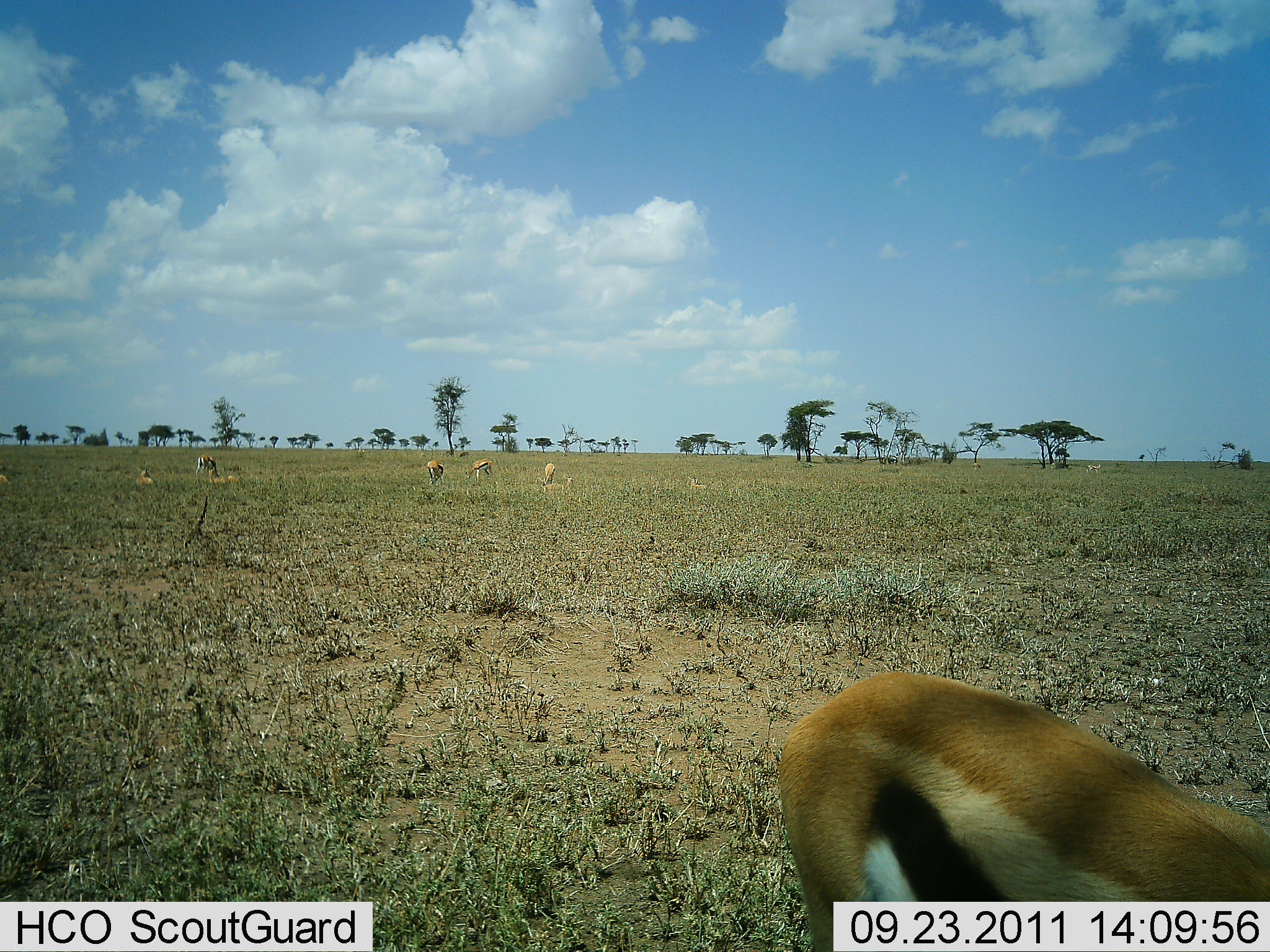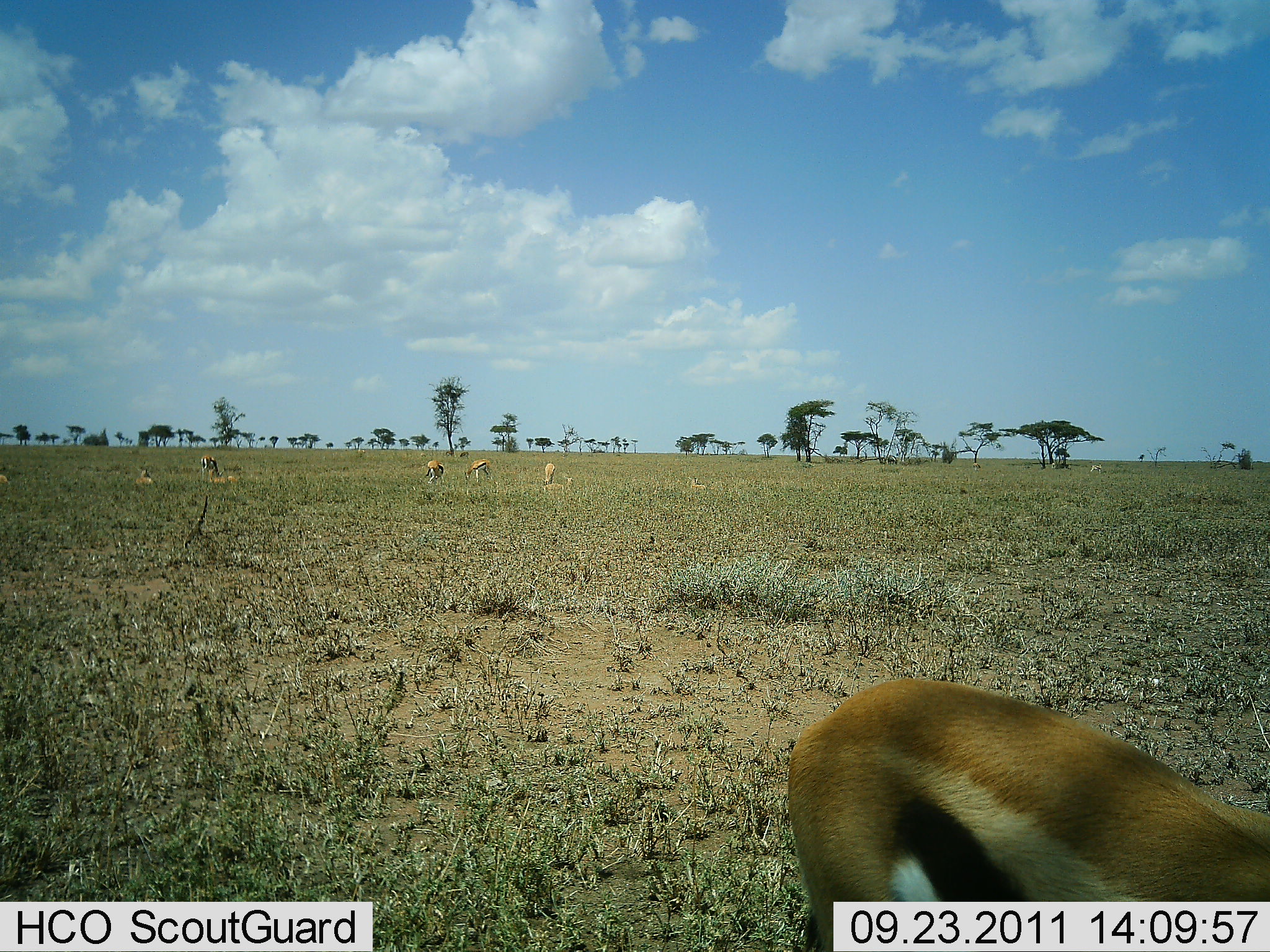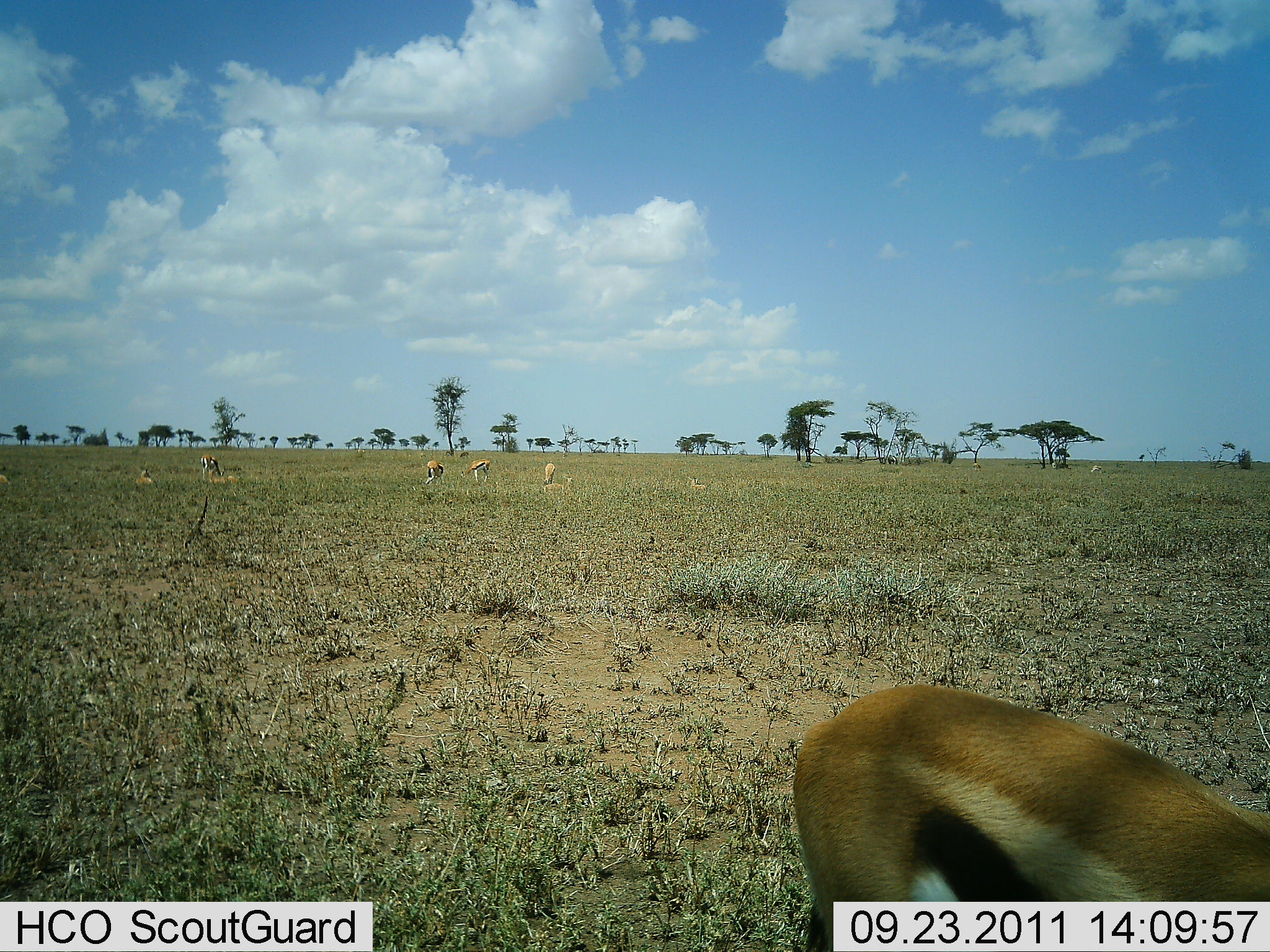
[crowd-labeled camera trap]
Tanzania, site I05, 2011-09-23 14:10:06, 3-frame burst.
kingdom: Animalia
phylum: Chordata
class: Mammalia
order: Artiodactyla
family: Bovidae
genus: Eudorcas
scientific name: Eudorcas thomsonii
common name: thomson's gazelle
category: gazellethomsons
Gazellethomsons (thomson's gazelle) (Eudorcas thomsonii), count 5. Behavior (volunteer vote fractions): standing 47%, resting 13%, moving 20%, interacting 0%. Young present (vote fraction): 7%. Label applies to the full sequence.